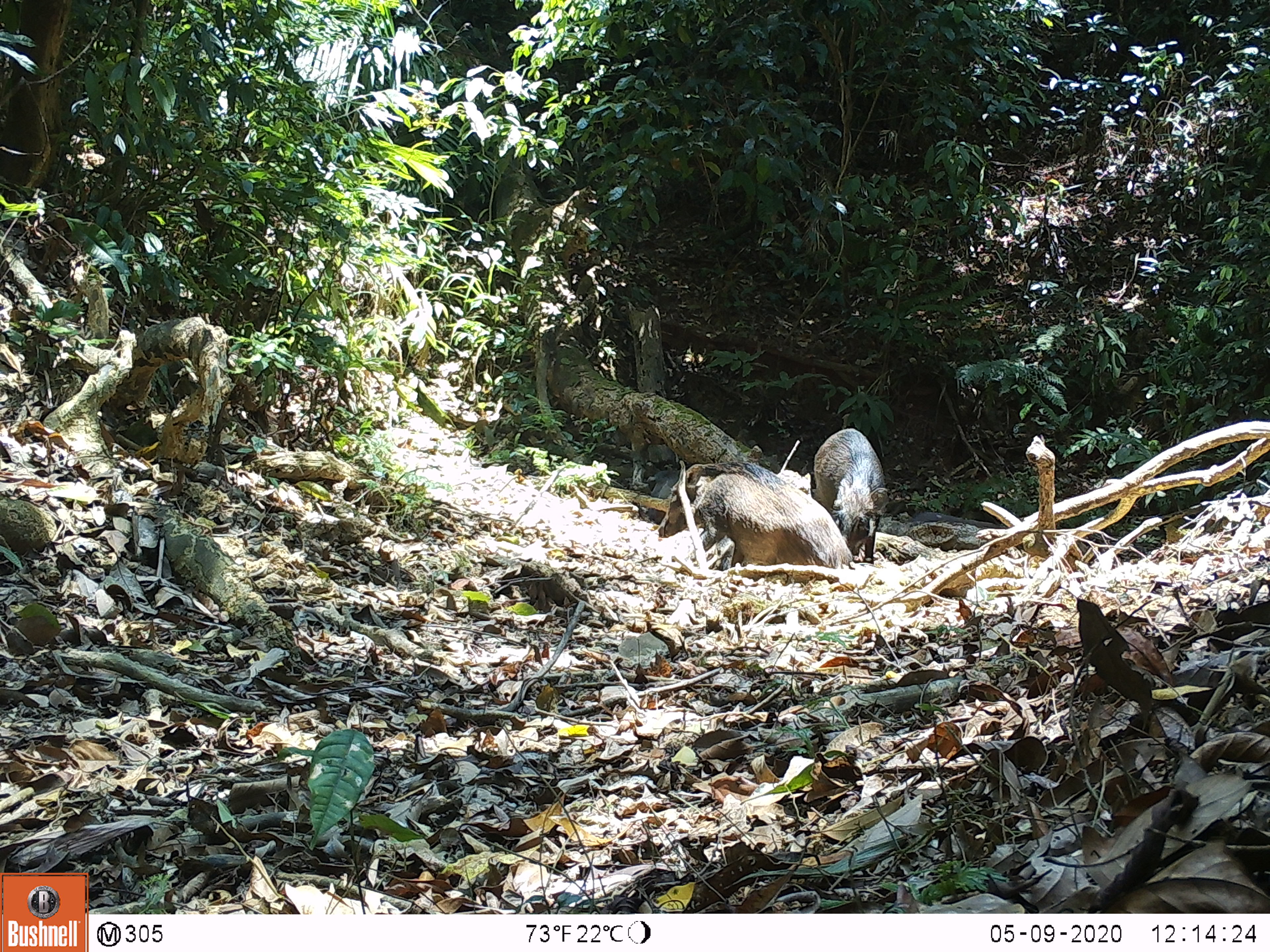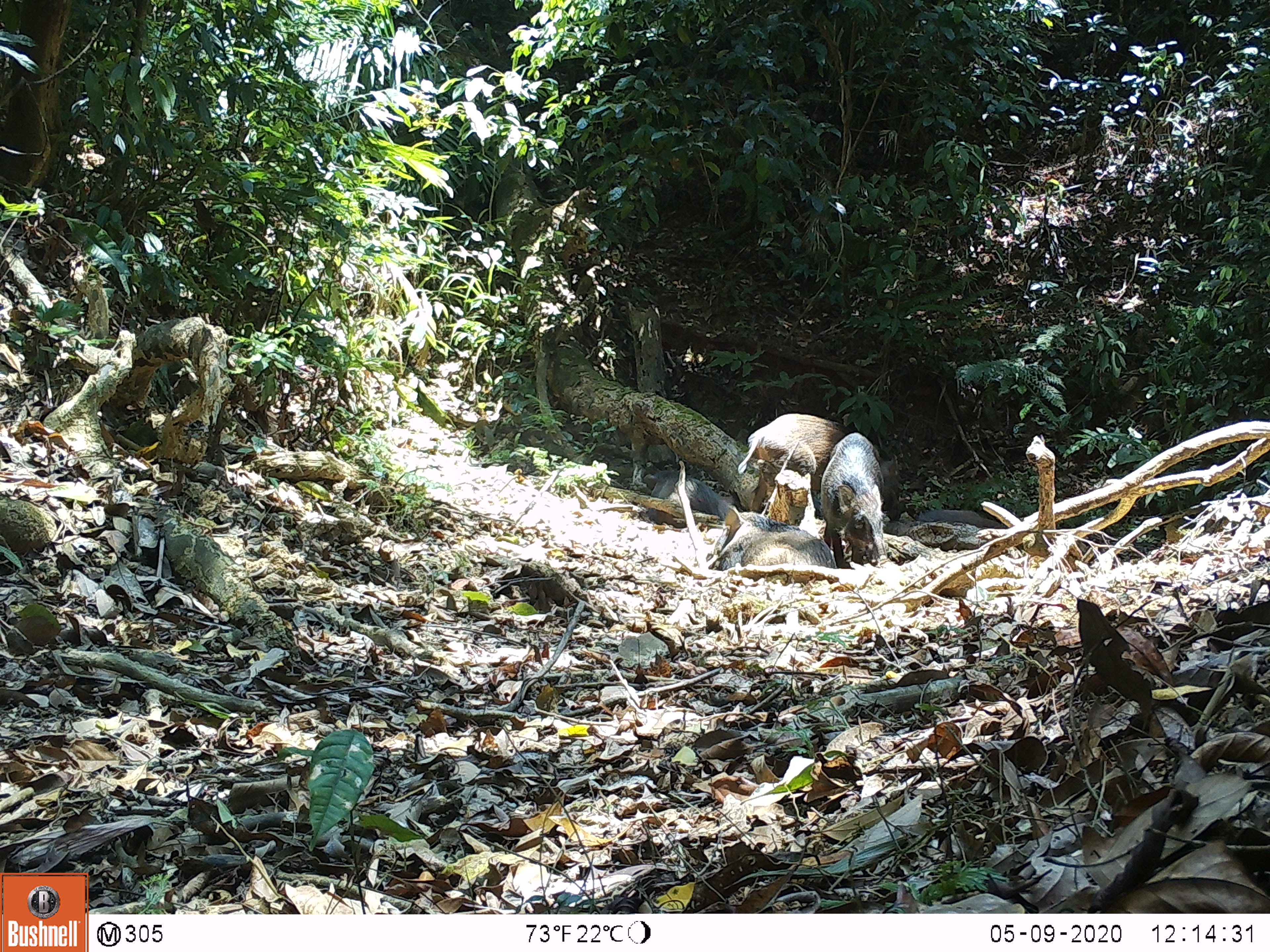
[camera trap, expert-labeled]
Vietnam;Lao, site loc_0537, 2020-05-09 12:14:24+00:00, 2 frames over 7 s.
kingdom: Animalia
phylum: Chordata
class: Mammalia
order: Artiodactyla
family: Suidae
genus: Sus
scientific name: Sus scrofa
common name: eurasian wild pig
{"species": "eurasian wild pig (Sus scrofa)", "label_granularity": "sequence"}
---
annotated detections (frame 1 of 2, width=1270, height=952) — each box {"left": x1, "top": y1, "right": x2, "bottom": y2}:
eurasian wild pig: {"left": 658, "top": 461, "right": 854, "bottom": 570}; {"left": 814, "top": 428, "right": 887, "bottom": 564}; {"left": 649, "top": 470, "right": 680, "bottom": 524}; {"left": 916, "top": 511, "right": 1000, "bottom": 528}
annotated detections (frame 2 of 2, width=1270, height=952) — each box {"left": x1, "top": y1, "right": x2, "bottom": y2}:
eurasian wild pig: {"left": 738, "top": 414, "right": 844, "bottom": 512}; {"left": 821, "top": 432, "right": 890, "bottom": 570}; {"left": 709, "top": 506, "right": 836, "bottom": 570}; {"left": 644, "top": 471, "right": 732, "bottom": 529}; {"left": 919, "top": 511, "right": 1006, "bottom": 528}